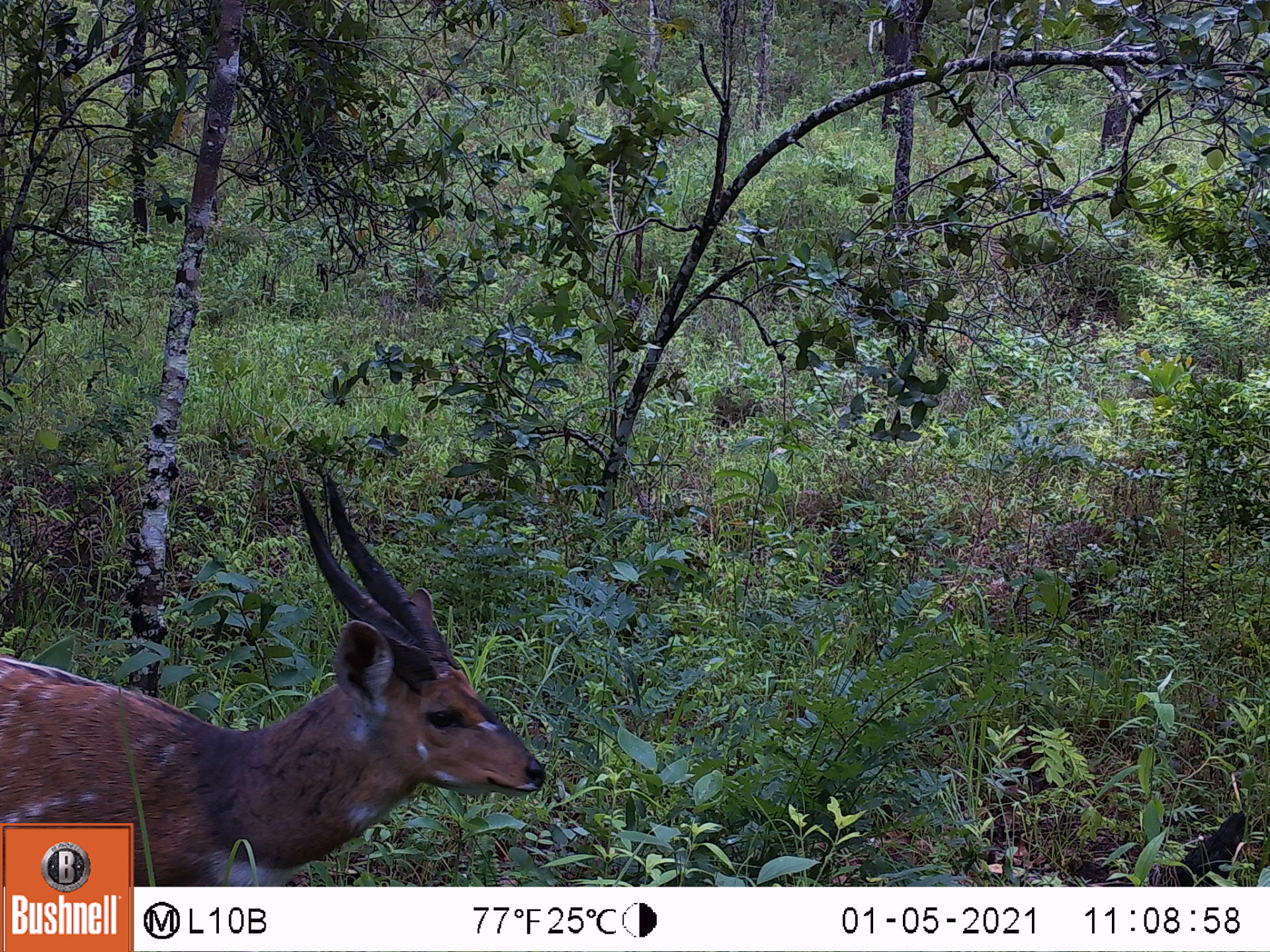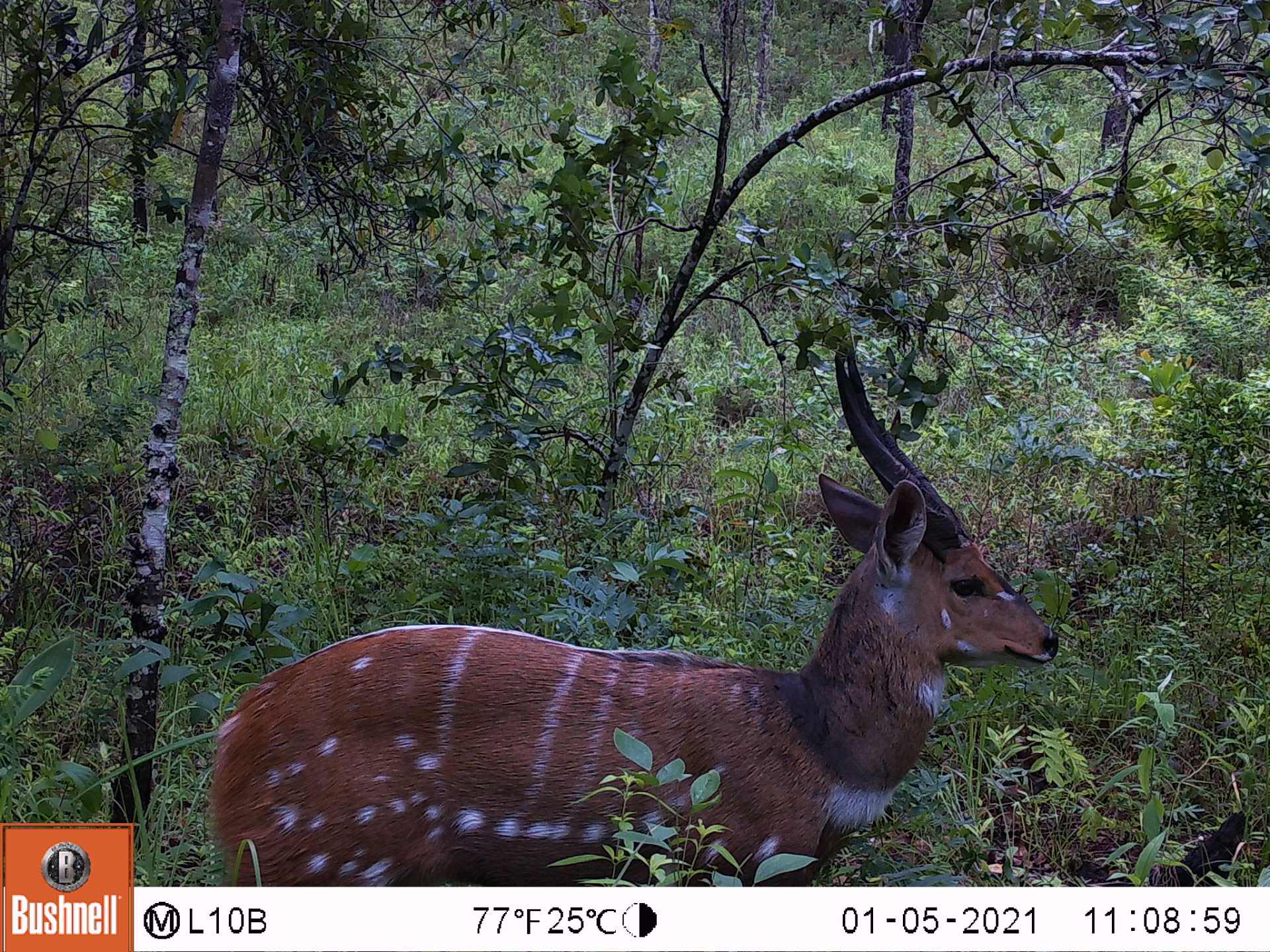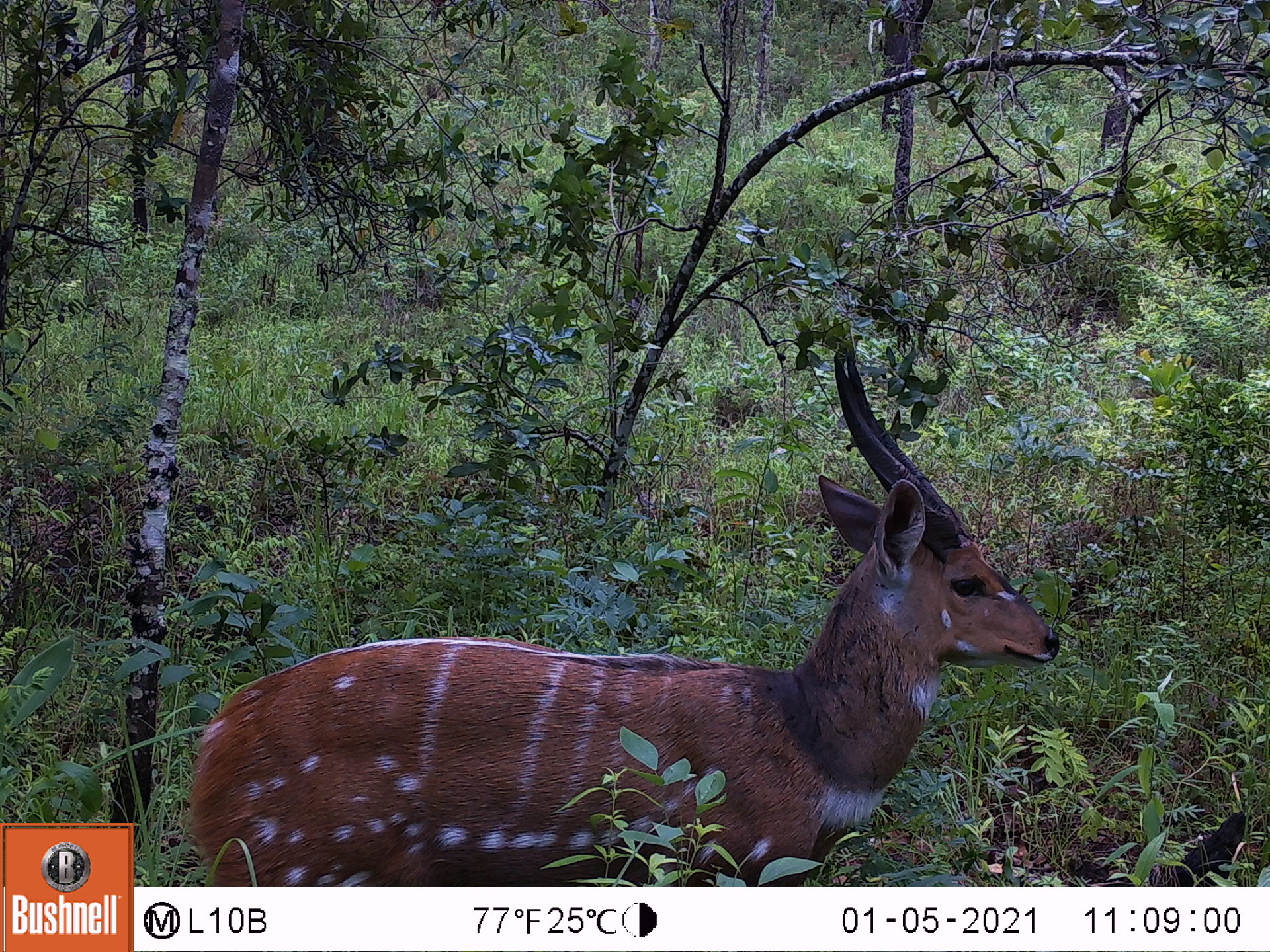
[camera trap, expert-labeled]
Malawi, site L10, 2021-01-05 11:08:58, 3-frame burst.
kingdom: Animalia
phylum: Chordata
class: Mammalia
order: Artiodactyla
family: Bovidae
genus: Tragelaphus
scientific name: Tragelaphus sylvaticus sylvaticus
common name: cape bushbuck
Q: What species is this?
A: Cape bushbuck (Tragelaphus sylvaticus sylvaticus).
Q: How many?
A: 1.